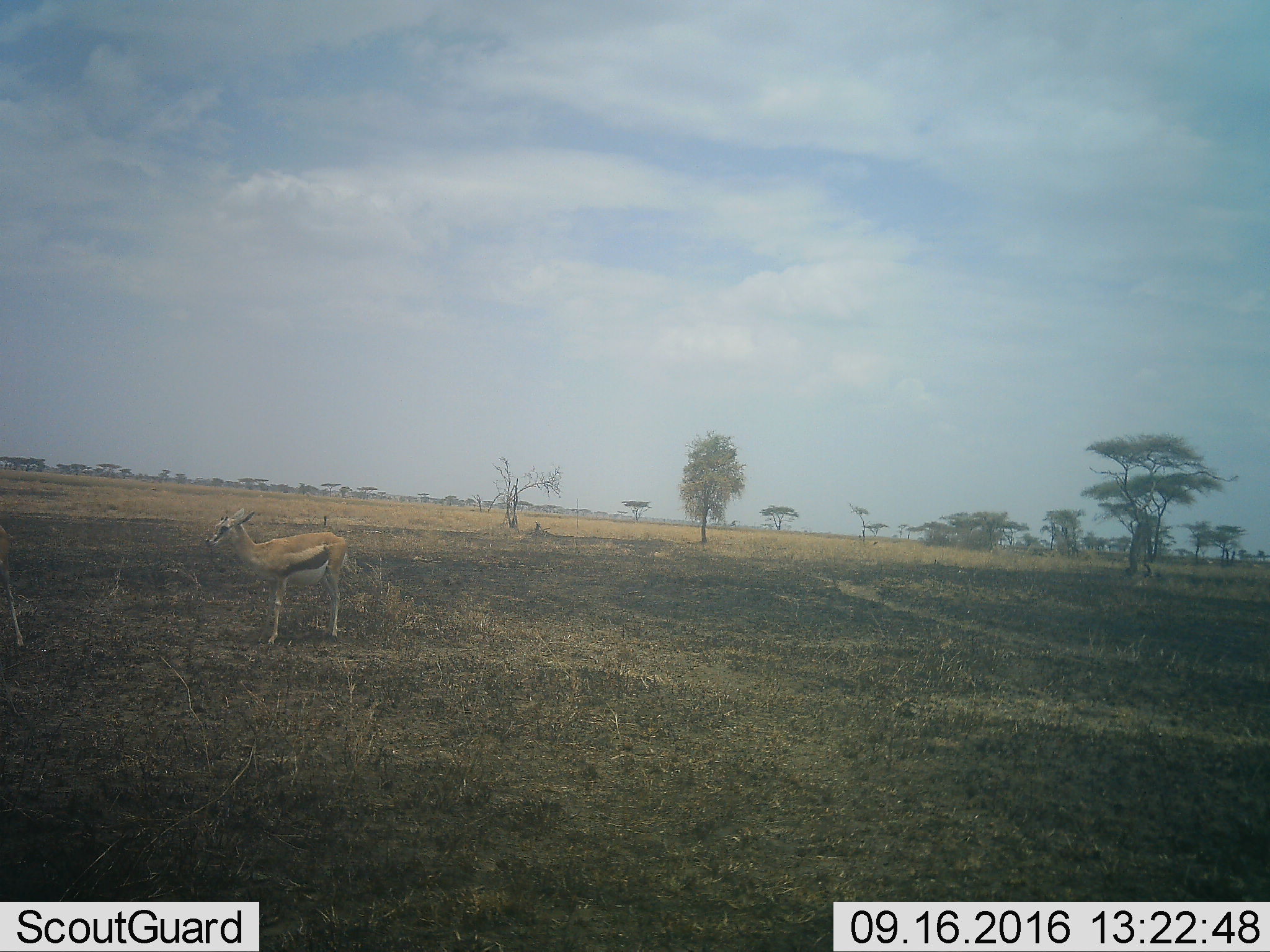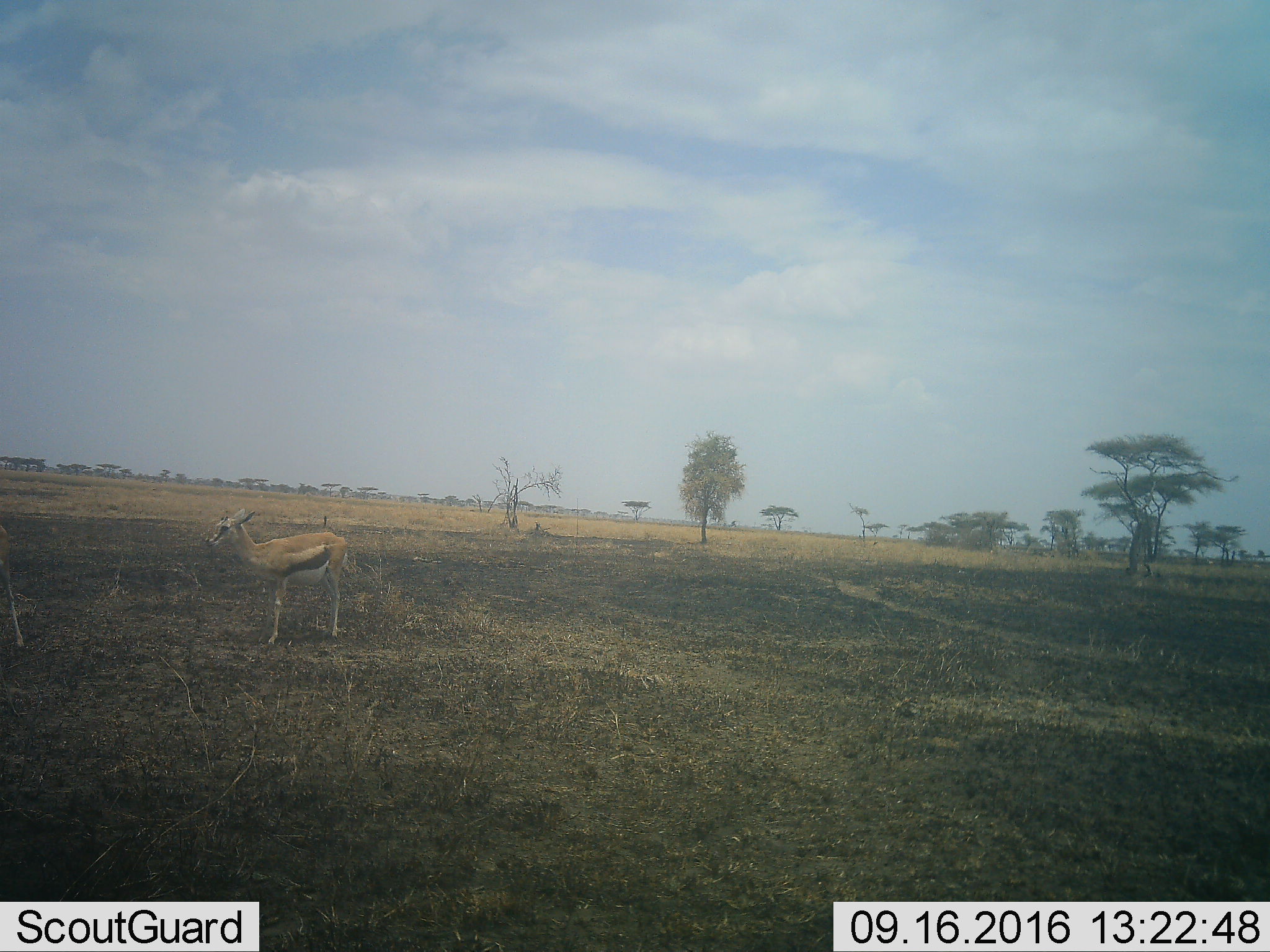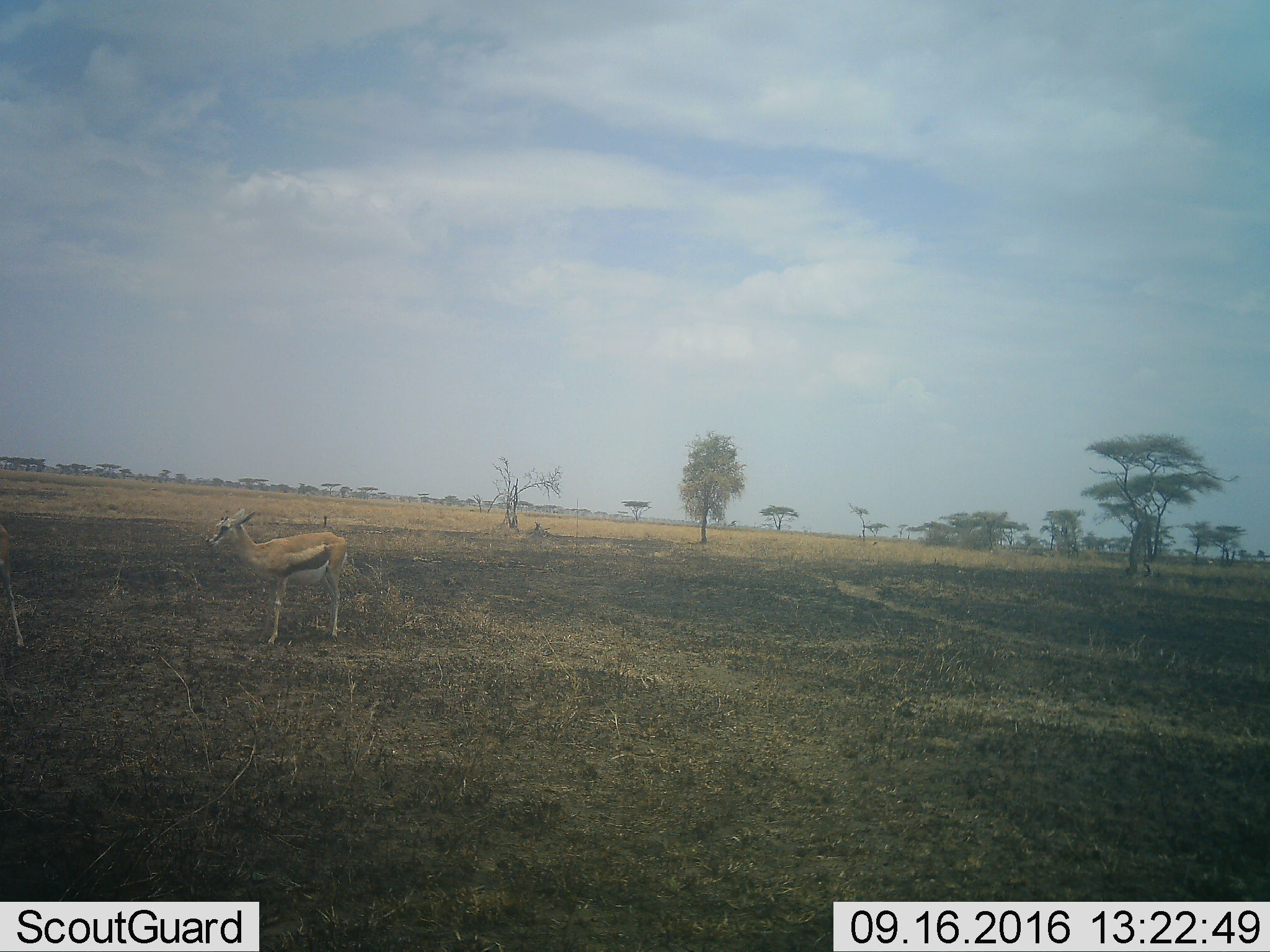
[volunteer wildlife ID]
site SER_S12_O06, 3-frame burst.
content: unidentified animal